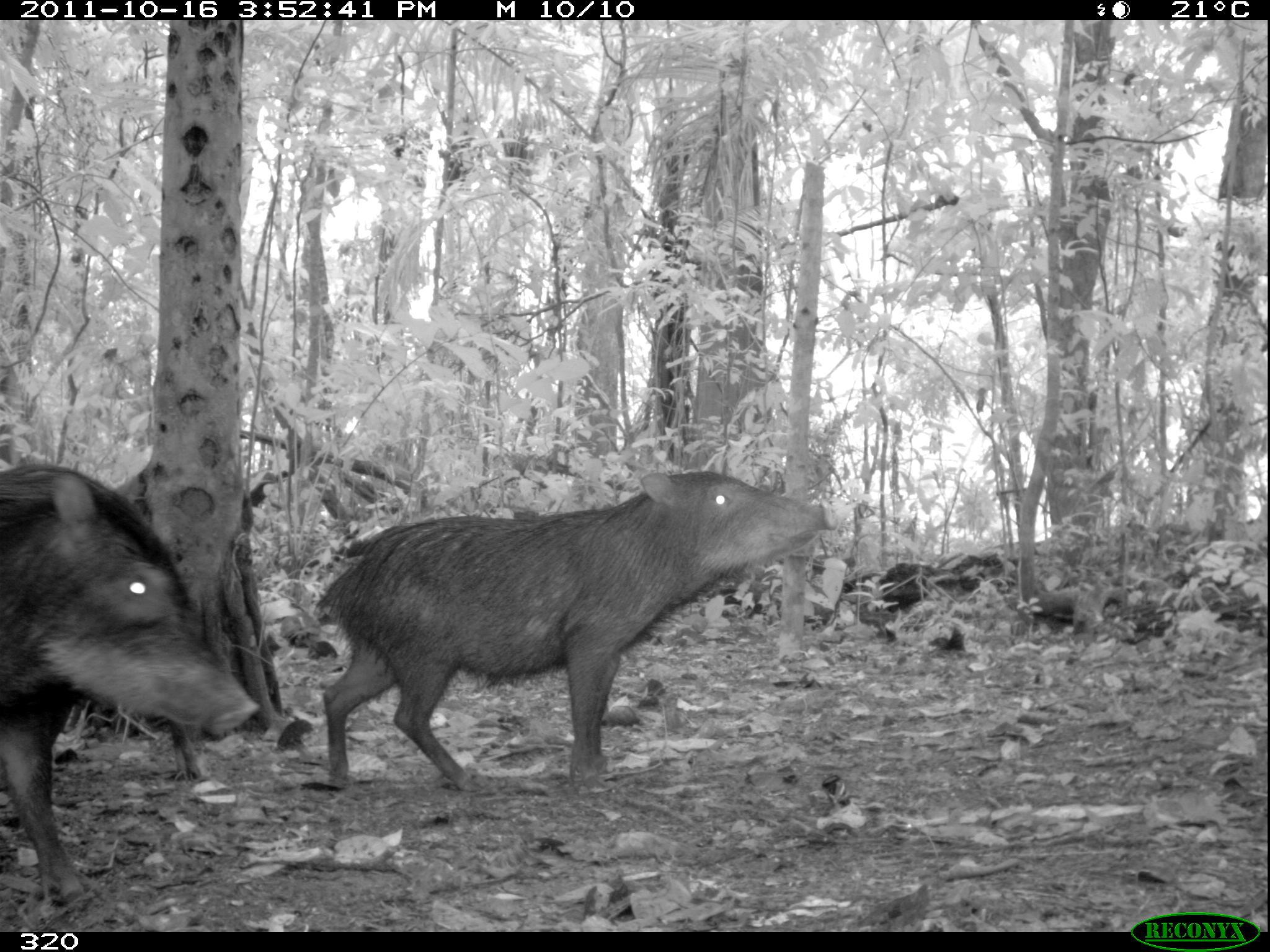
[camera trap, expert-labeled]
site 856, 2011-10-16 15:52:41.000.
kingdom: Animalia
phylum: Chordata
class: Mammalia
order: Artiodactyla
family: Tayassuidae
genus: Tayassu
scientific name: Tayassu pecari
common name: white-lipped peccary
Tayassu pecari (white-lipped peccary).